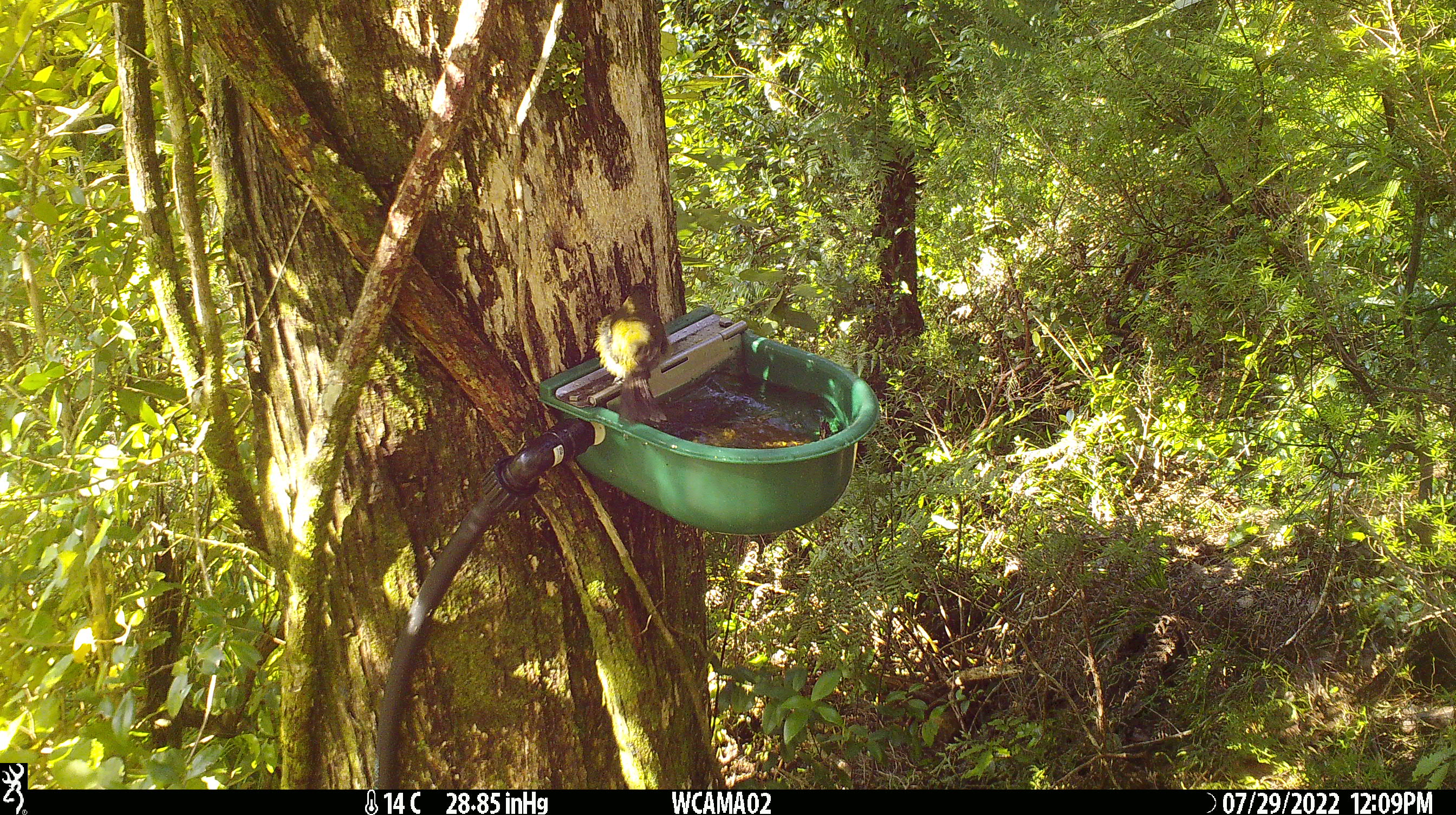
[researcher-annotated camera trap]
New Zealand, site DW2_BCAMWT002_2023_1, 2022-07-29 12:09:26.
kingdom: Animalia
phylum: Chordata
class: Aves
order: Passeriformes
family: Meliphagidae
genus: Anthornis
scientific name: Anthornis melanura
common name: new zealand bellbird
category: bellbird